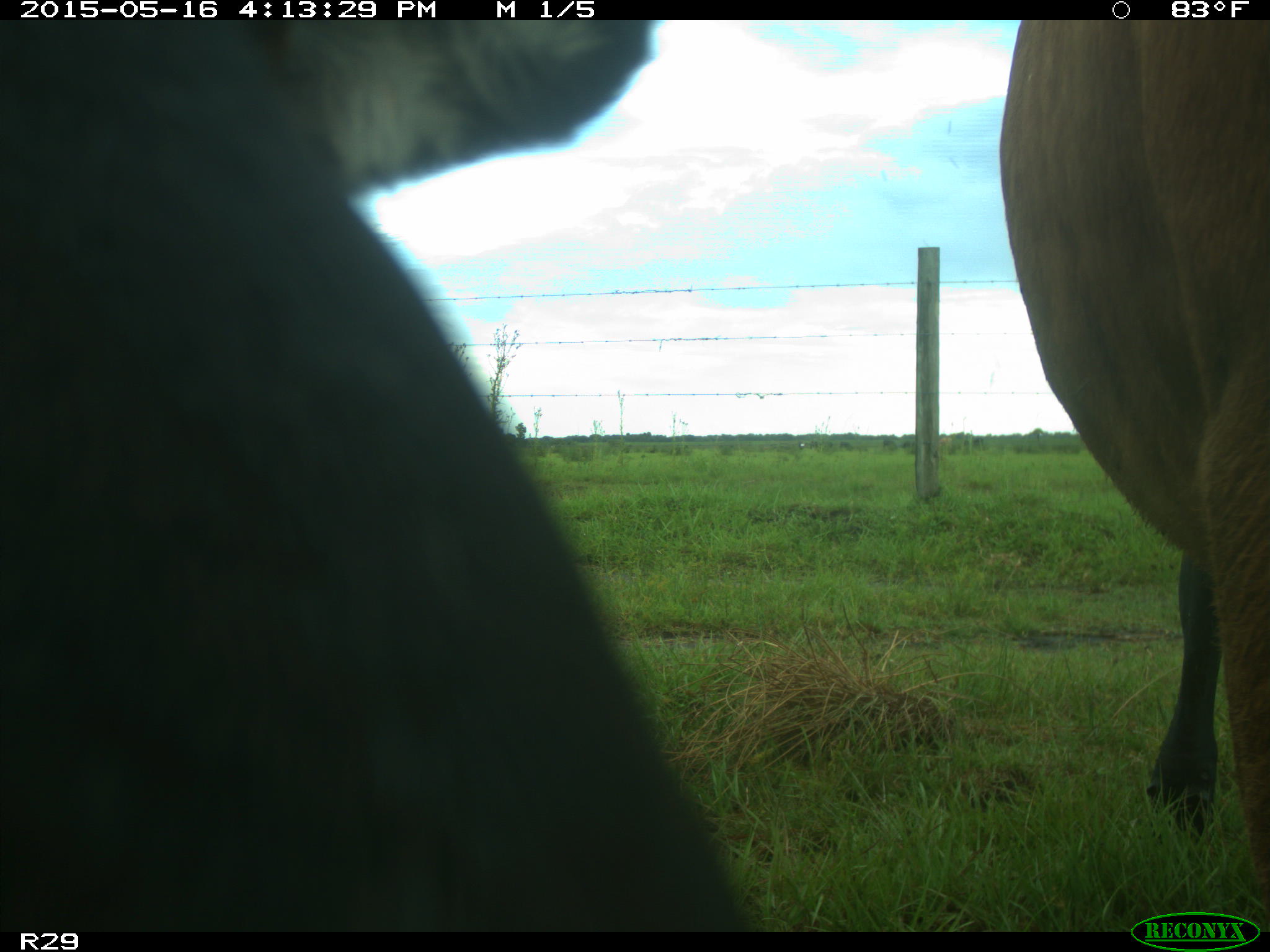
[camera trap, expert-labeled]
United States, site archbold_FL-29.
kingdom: Animalia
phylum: Chordata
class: Mammalia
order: Artiodactyla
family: Bovidae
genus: Bos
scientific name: Bos taurus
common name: domestic cow